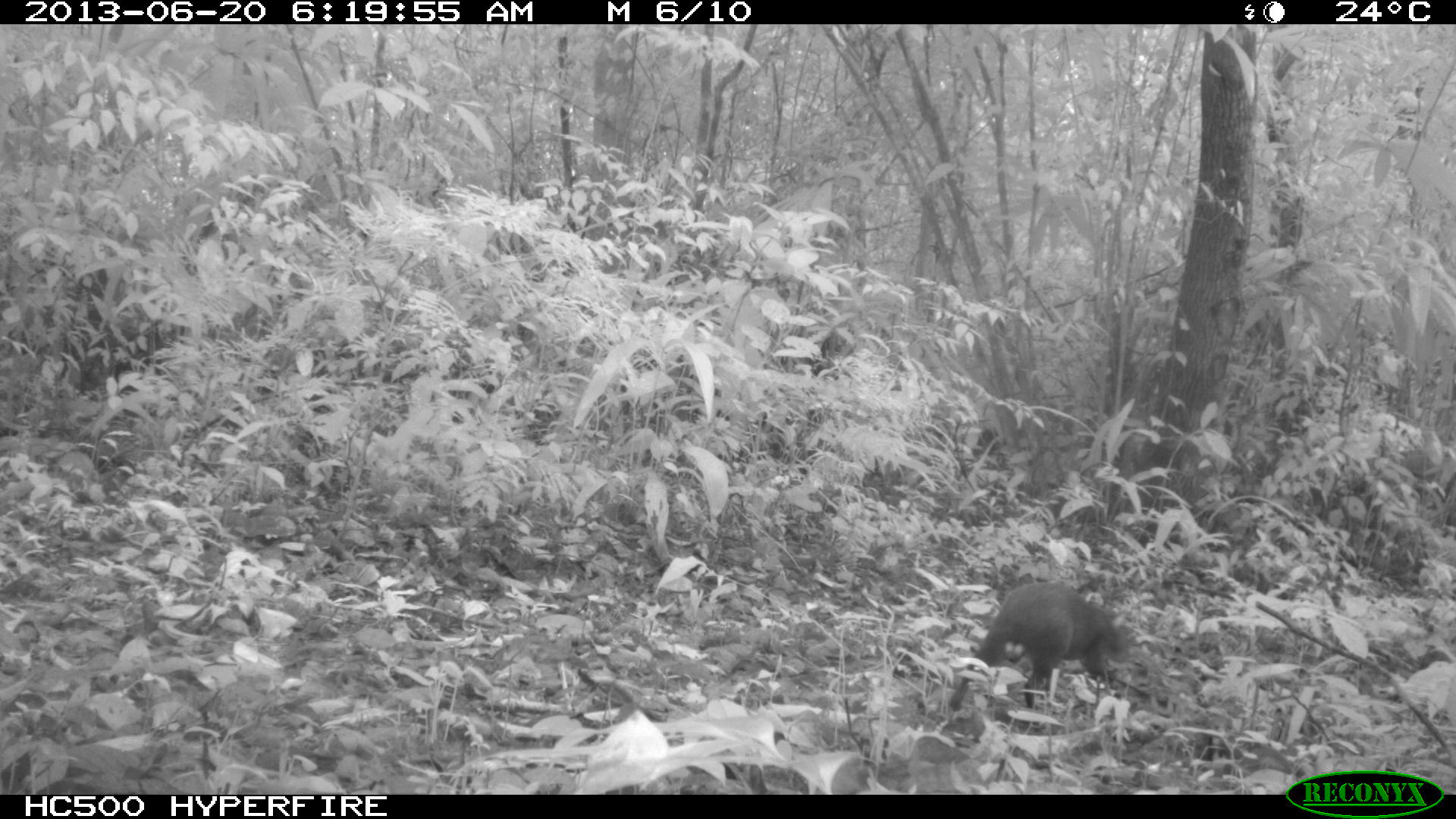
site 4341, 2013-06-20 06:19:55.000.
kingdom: Animalia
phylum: Chordata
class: Mammalia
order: Rodentia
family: Dasyproctidae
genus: Dasyprocta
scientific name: Dasyprocta punctata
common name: central american agouti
Dasyprocta punctata (central american agouti), count 1, sex male.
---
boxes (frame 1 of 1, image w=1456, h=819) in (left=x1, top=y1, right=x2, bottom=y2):
dasyprocta punctata: (left=948, top=581, right=1131, bottom=711)